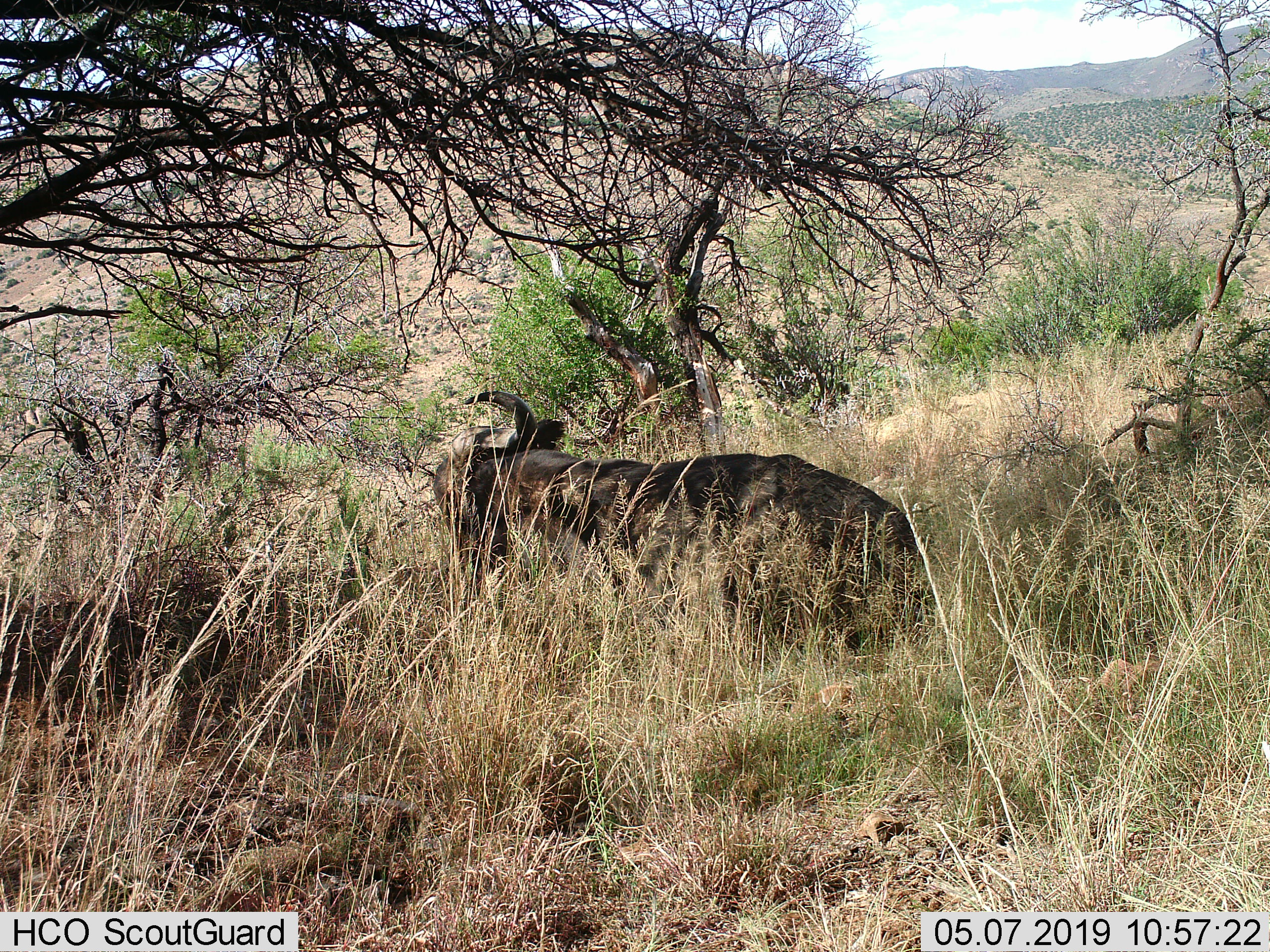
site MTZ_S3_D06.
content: unidentified animal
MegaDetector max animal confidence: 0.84